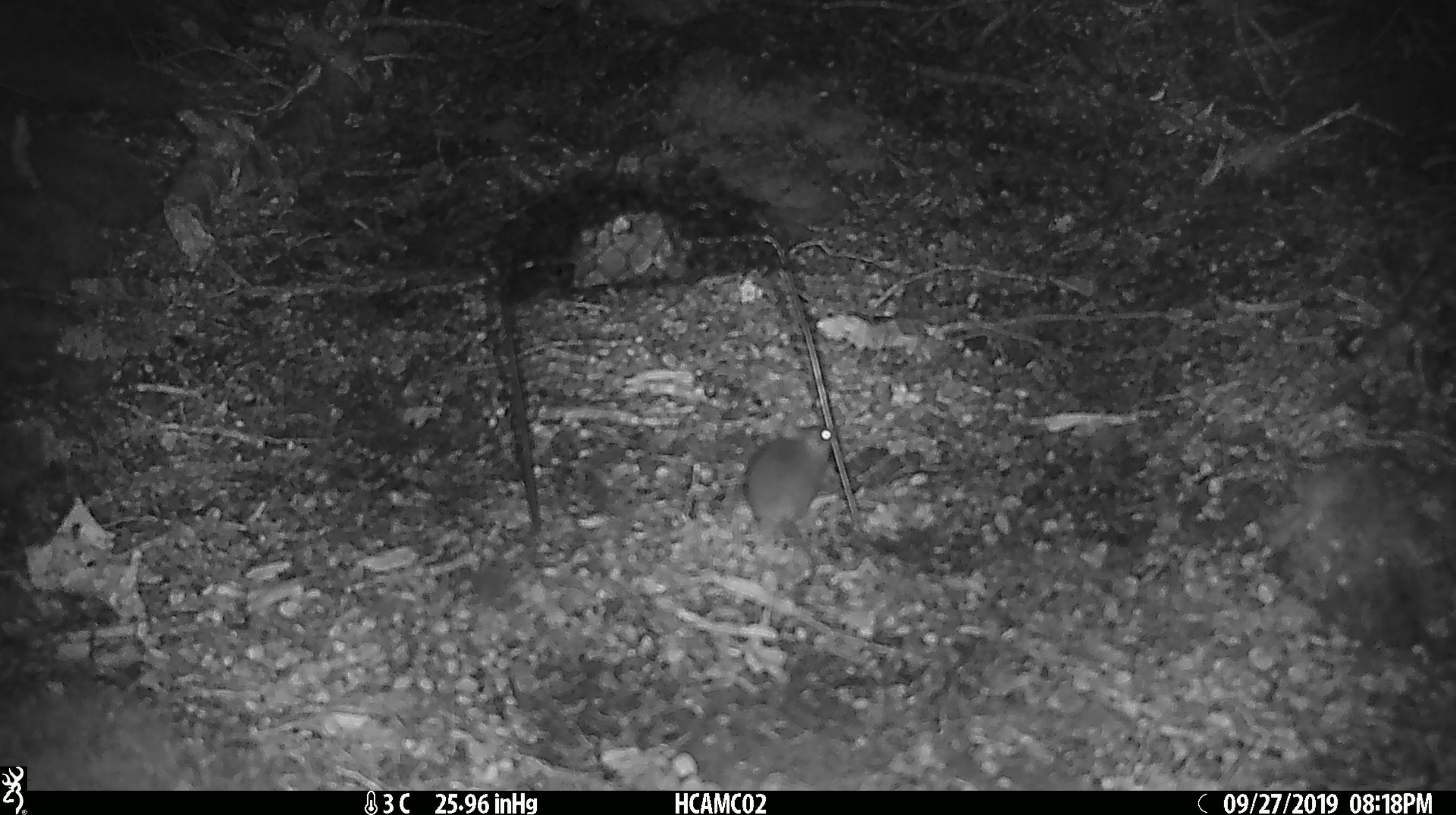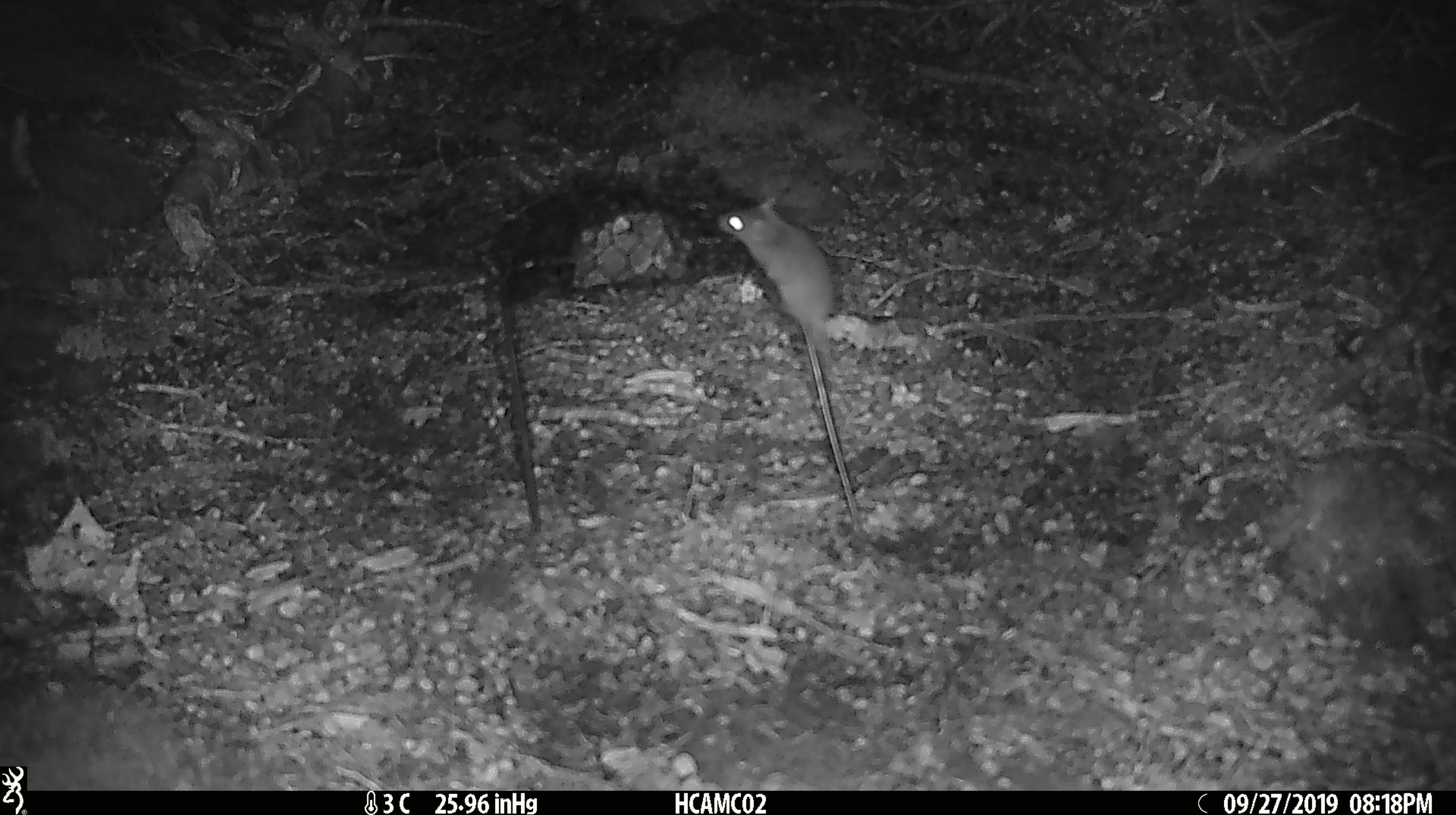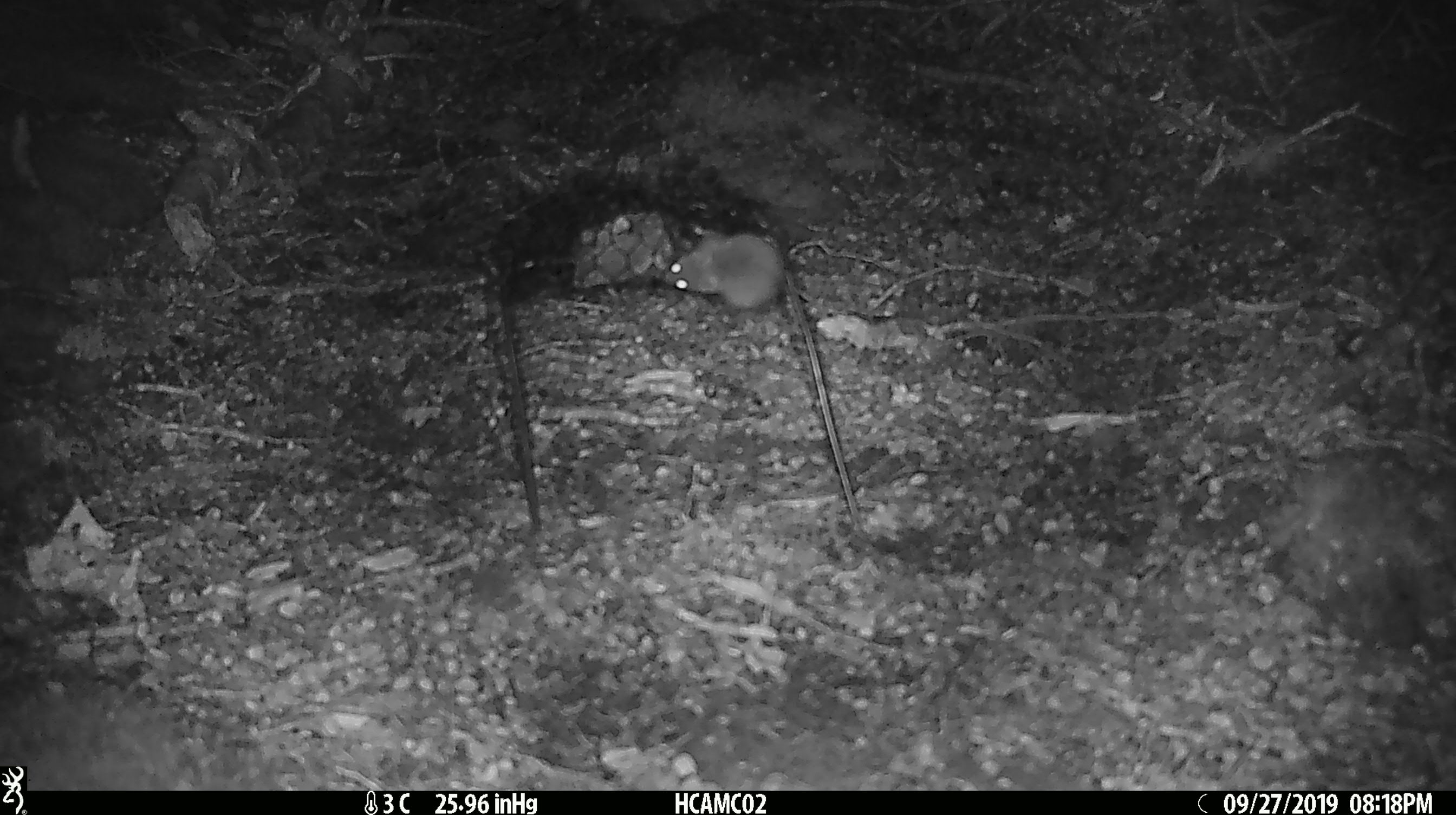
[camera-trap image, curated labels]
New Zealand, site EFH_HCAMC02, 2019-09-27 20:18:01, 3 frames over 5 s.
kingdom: Animalia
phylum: Chordata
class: Mammalia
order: Rodentia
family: Muridae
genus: Mus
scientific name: Mus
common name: mouse